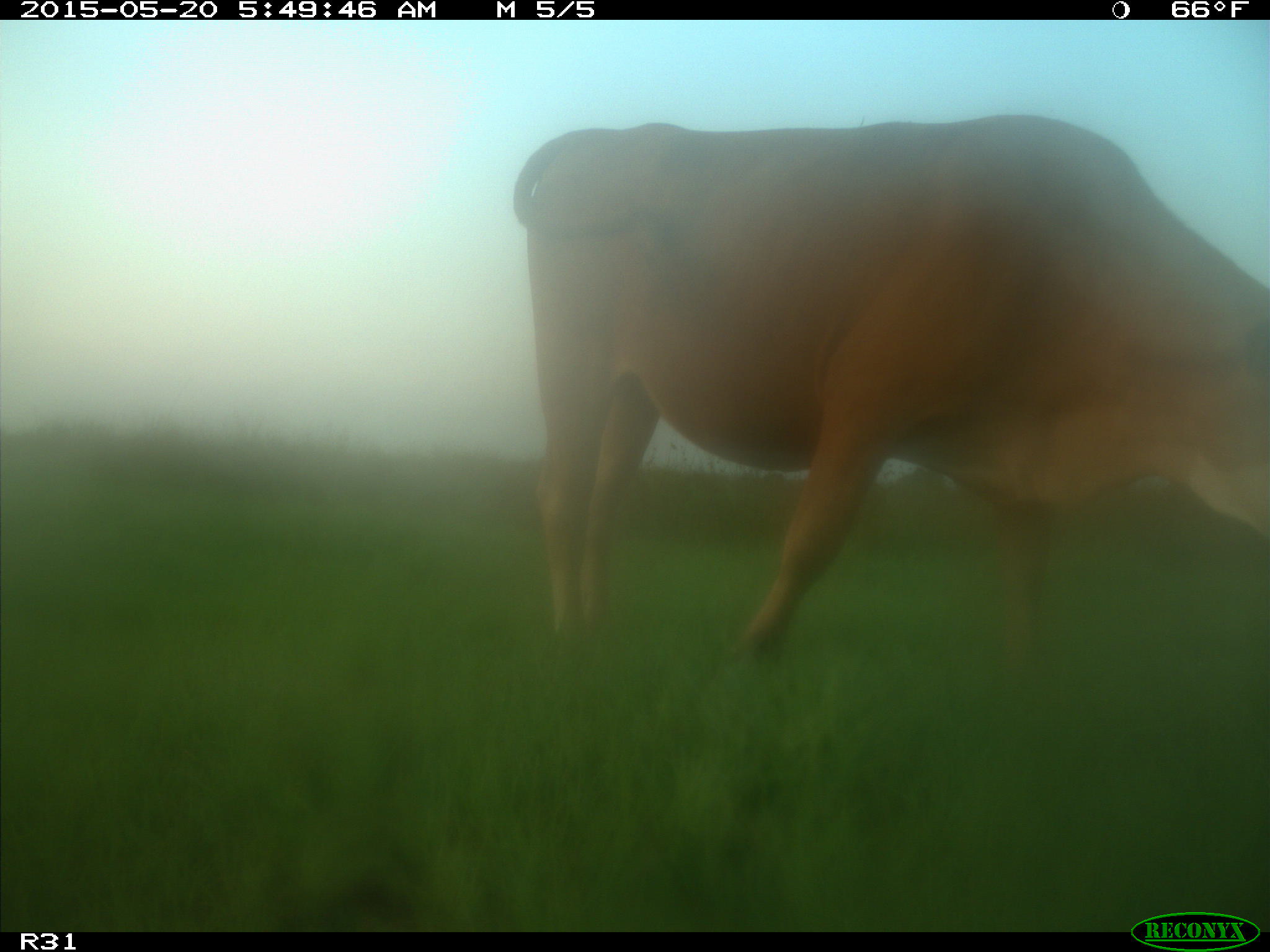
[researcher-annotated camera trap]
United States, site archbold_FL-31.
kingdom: Animalia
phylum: Chordata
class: Mammalia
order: Artiodactyla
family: Bovidae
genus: Bos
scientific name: Bos taurus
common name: domestic cow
Bos taurus (domestic cow).